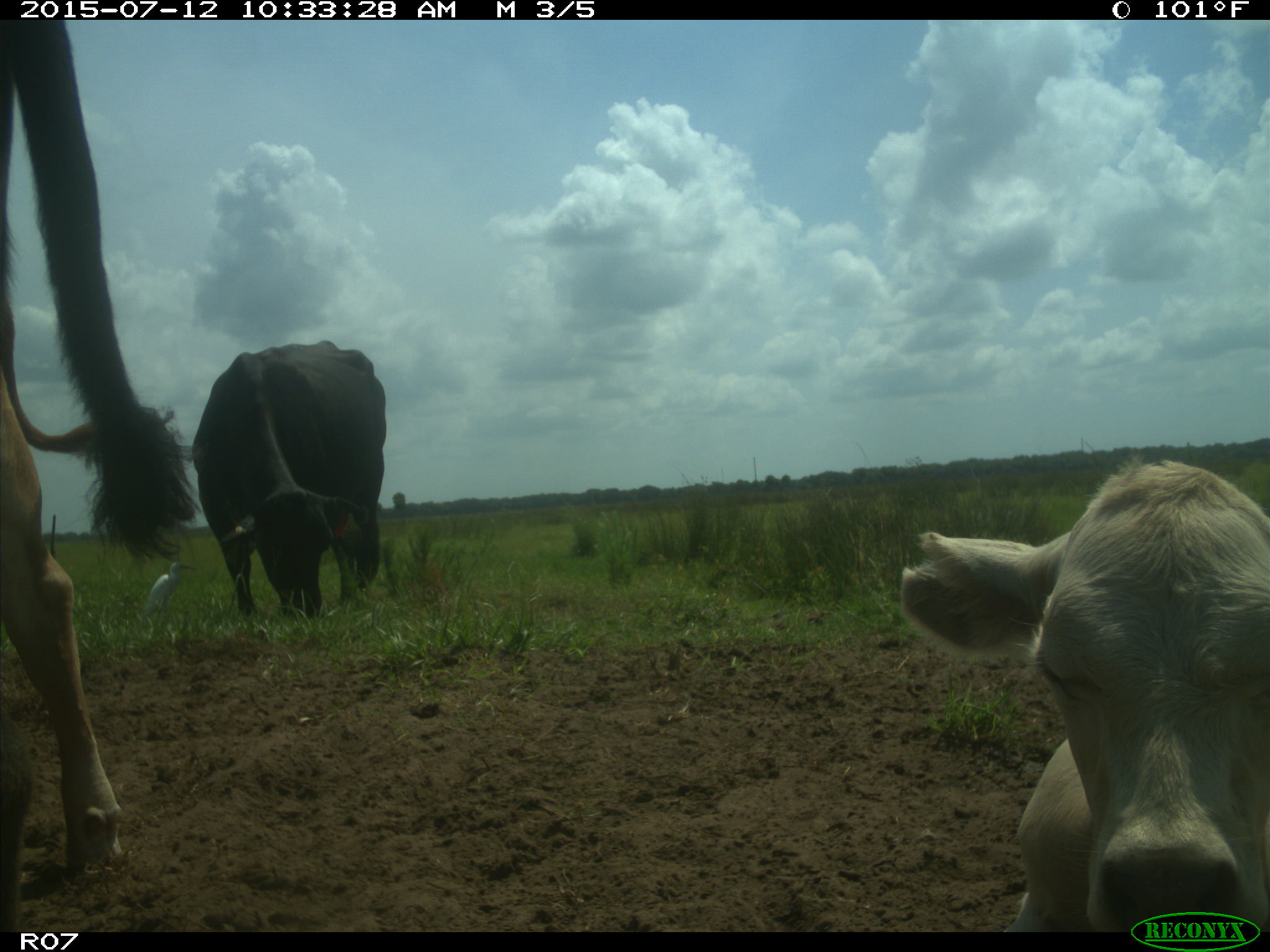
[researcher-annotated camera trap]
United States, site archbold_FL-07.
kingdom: Animalia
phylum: Chordata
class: Mammalia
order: Artiodactyla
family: Bovidae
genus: Bos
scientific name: Bos taurus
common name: domestic cow